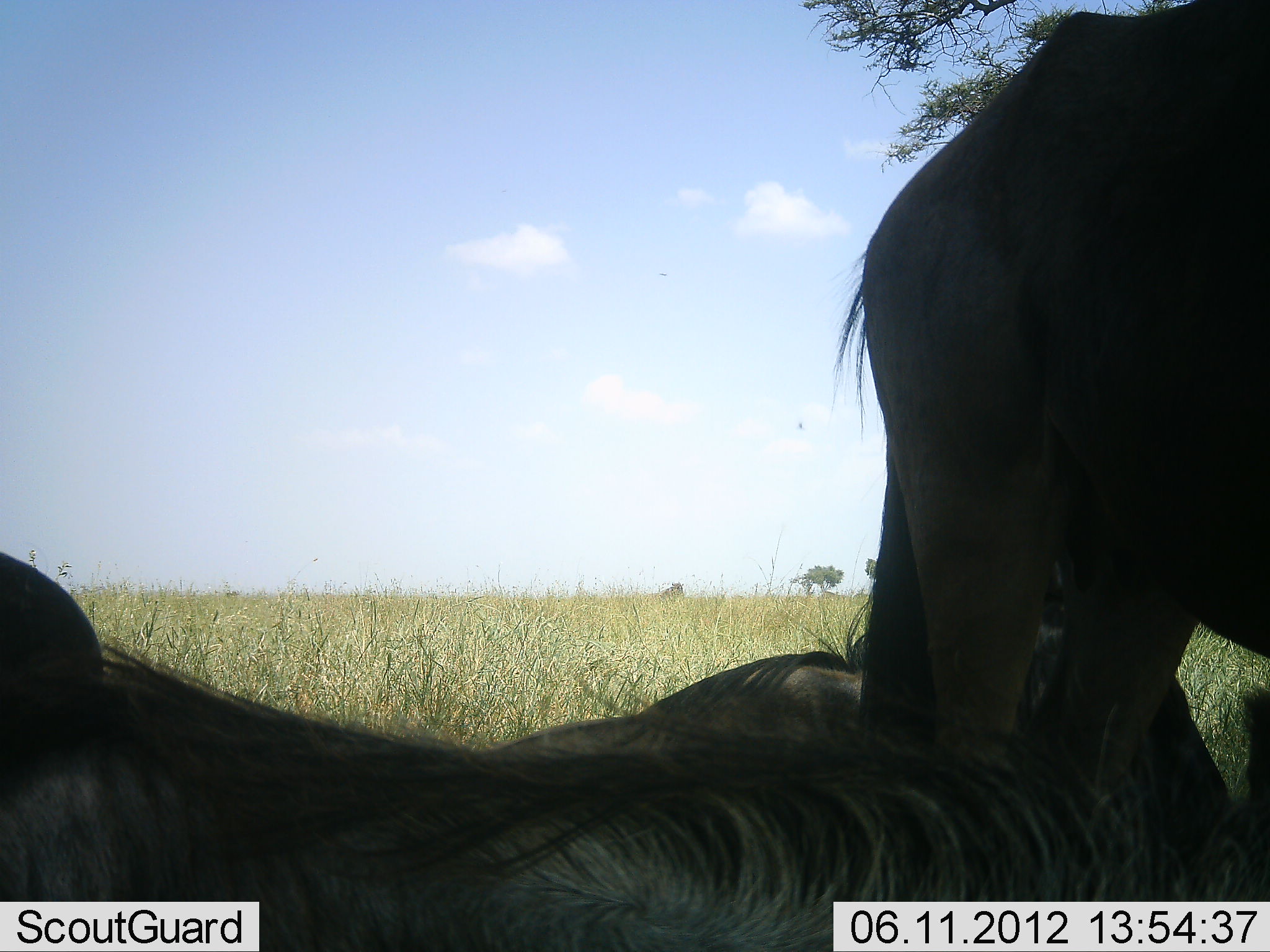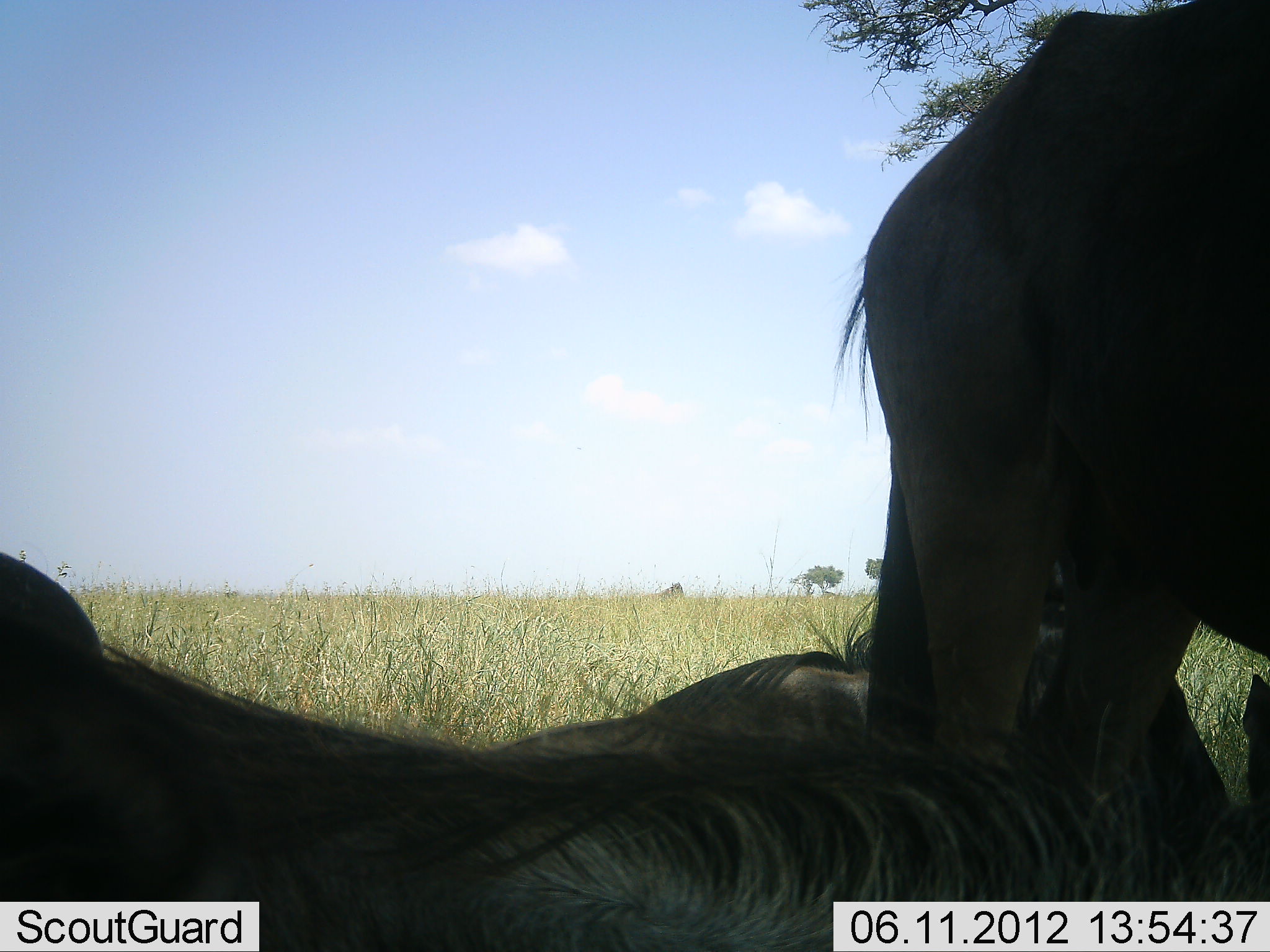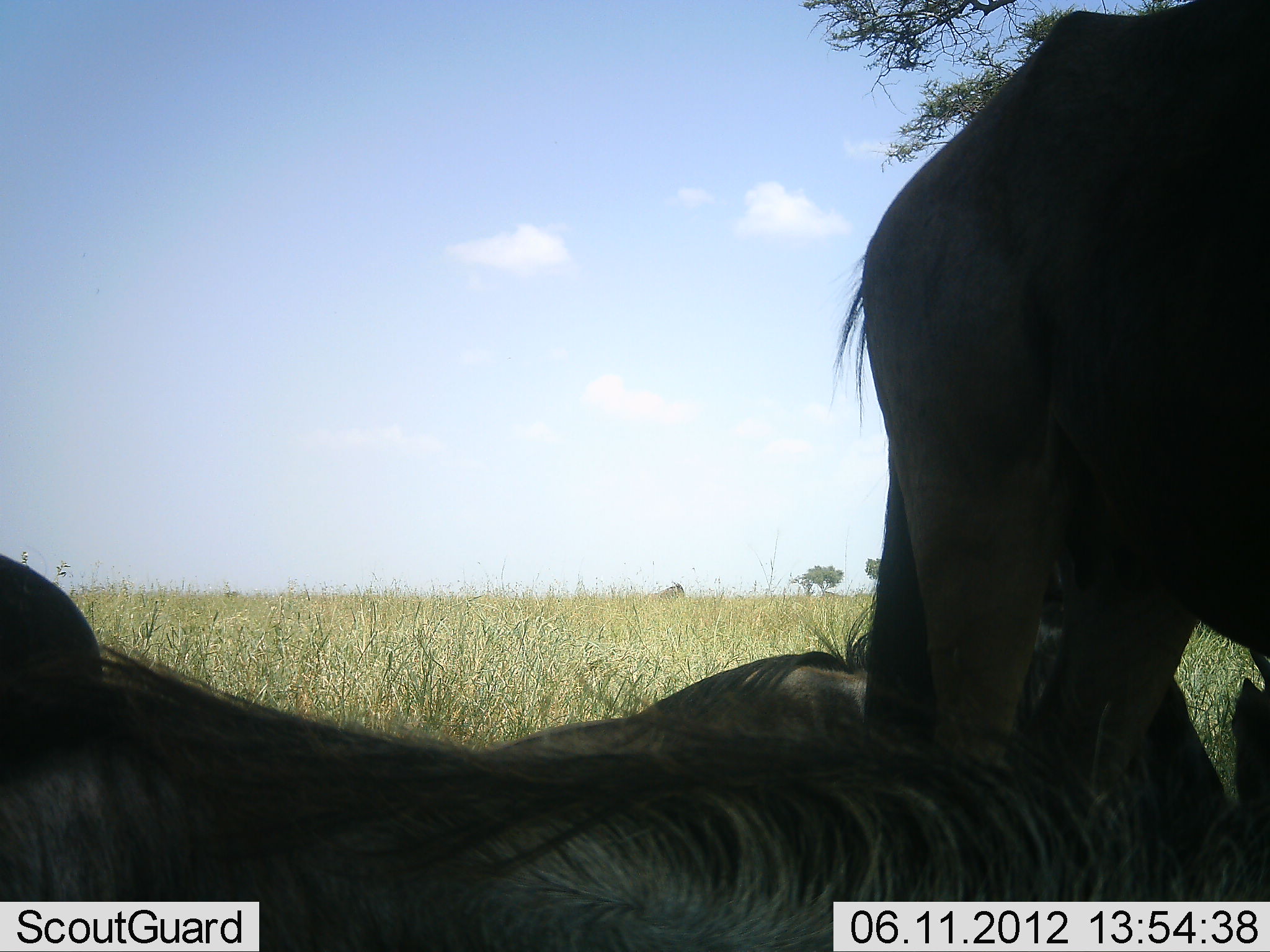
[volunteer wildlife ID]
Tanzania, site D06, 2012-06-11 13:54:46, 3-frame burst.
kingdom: Animalia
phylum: Chordata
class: Mammalia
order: Artiodactyla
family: Bovidae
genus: Connochaetes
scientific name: Connochaetes taurinus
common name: blue wildebeest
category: wildebeest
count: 3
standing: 70%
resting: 100%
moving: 0%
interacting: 0%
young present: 10%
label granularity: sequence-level